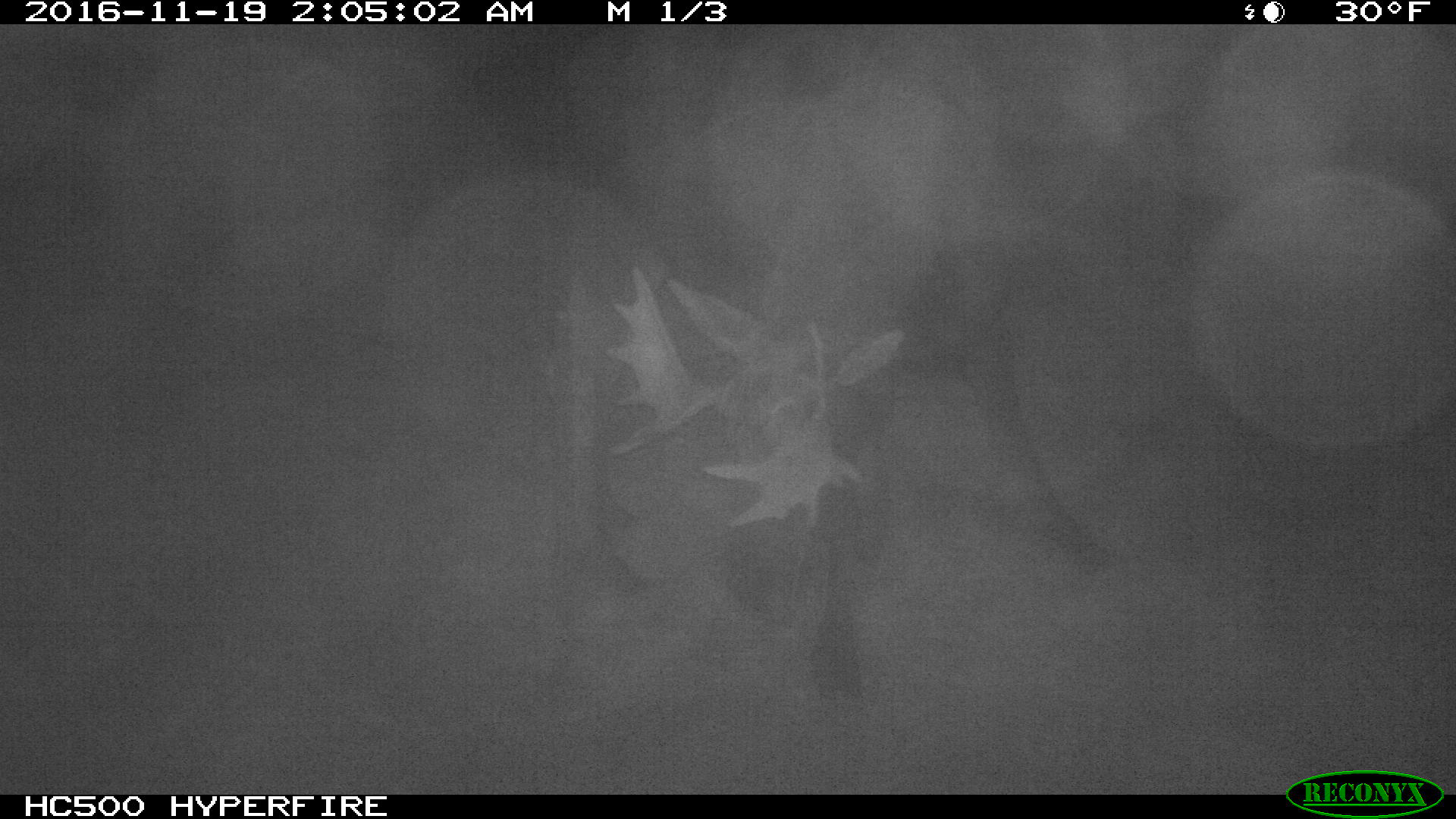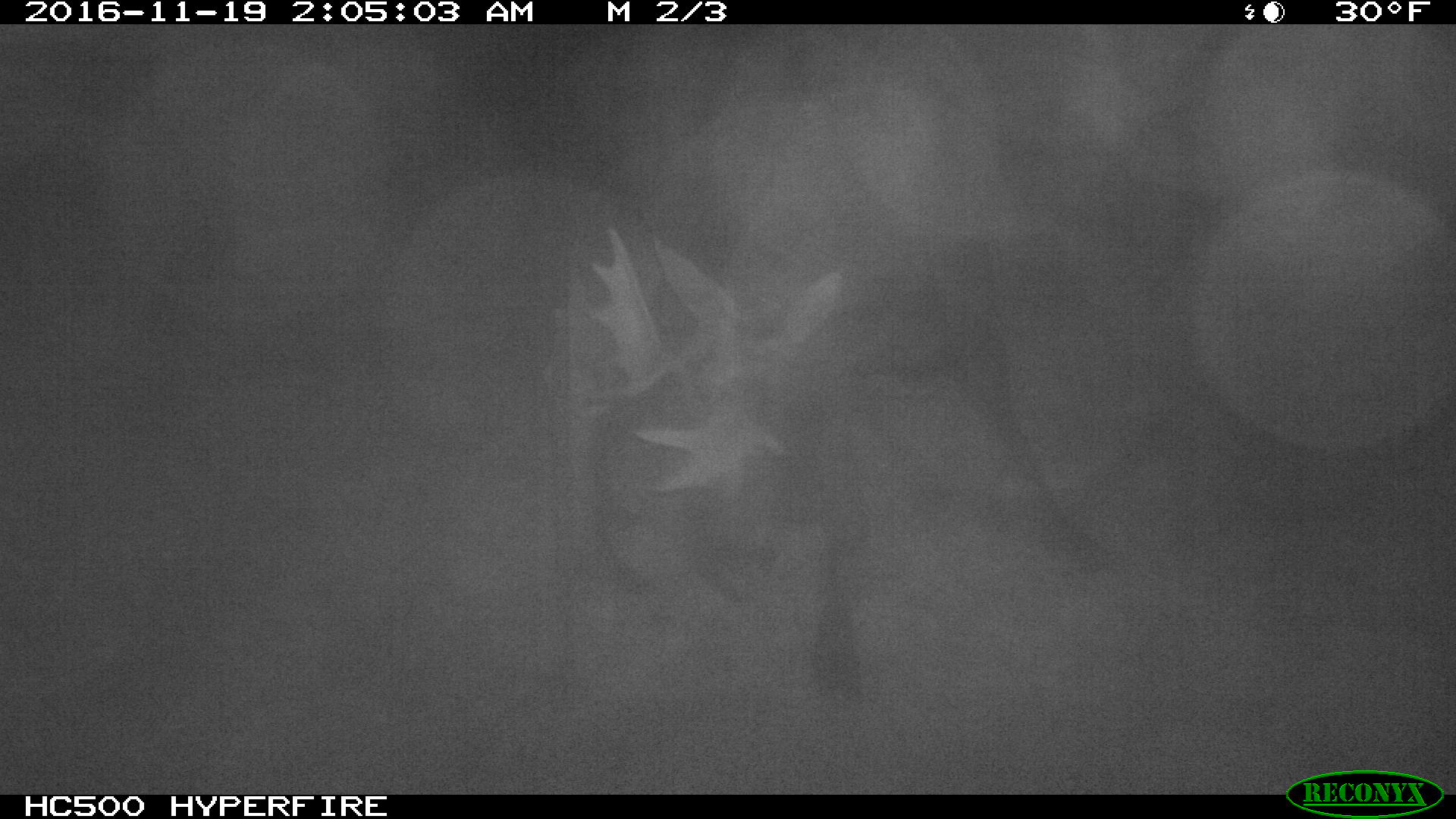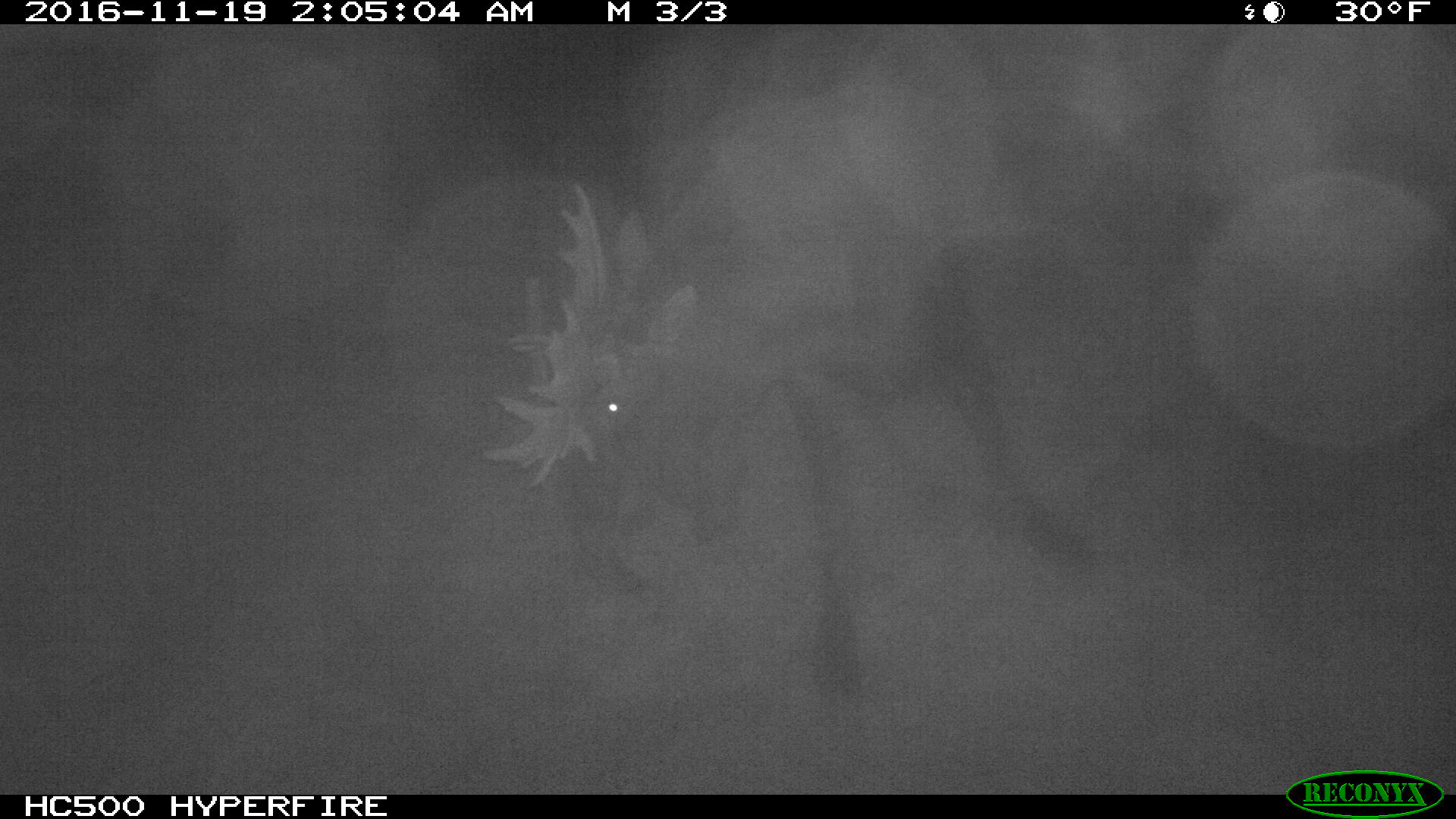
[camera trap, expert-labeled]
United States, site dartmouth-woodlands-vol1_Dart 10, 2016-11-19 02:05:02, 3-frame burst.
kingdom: Animalia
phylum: Chordata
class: Mammalia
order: Artiodactyla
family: Cervidae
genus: Alces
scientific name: Alces alces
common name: moose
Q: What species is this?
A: Moose (Alces alces).